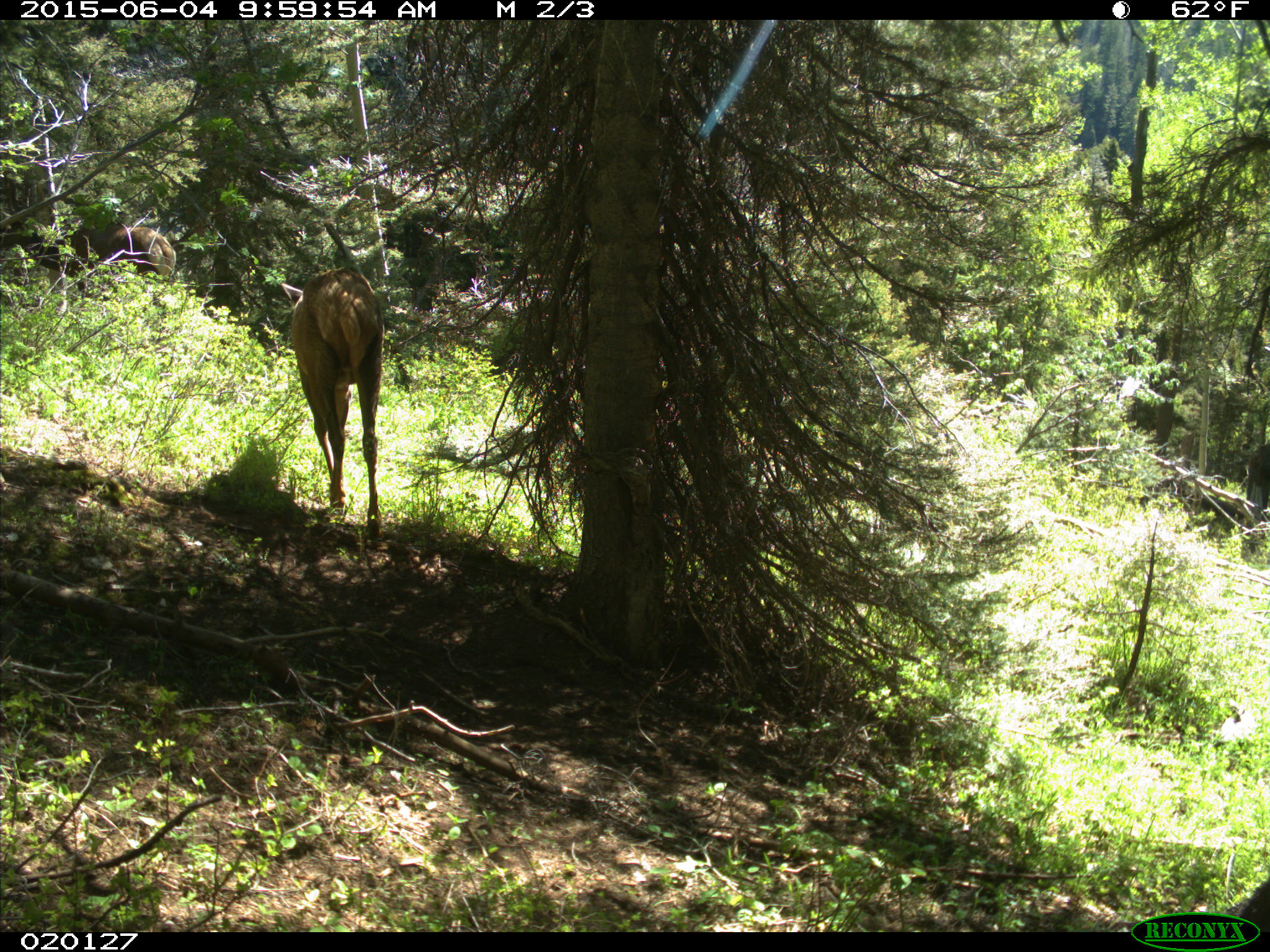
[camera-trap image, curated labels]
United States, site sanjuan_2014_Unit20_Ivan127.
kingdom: Animalia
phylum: Chordata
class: Mammalia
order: Artiodactyla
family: Cervidae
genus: Cervus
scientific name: Cervus elaphus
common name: red deer